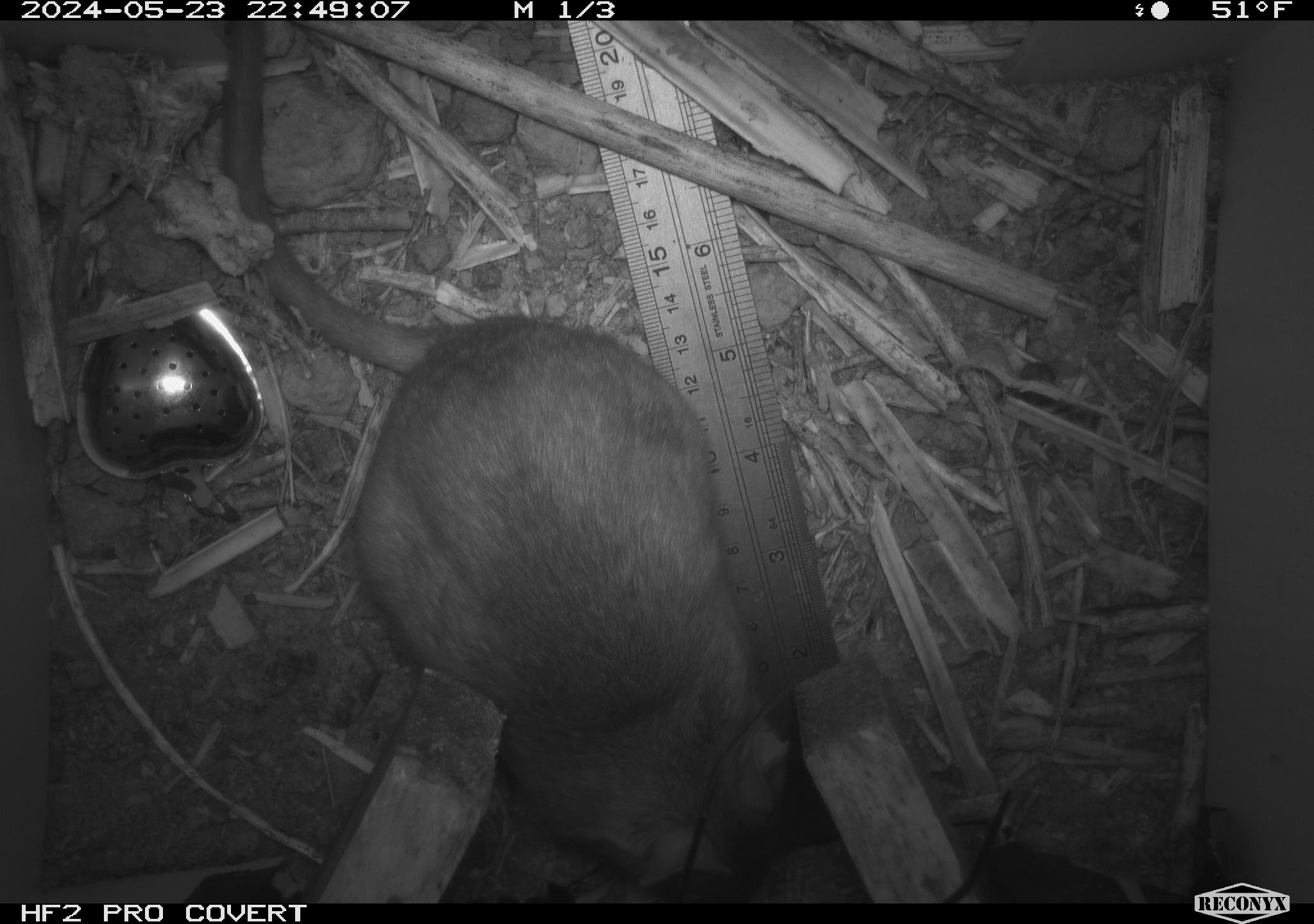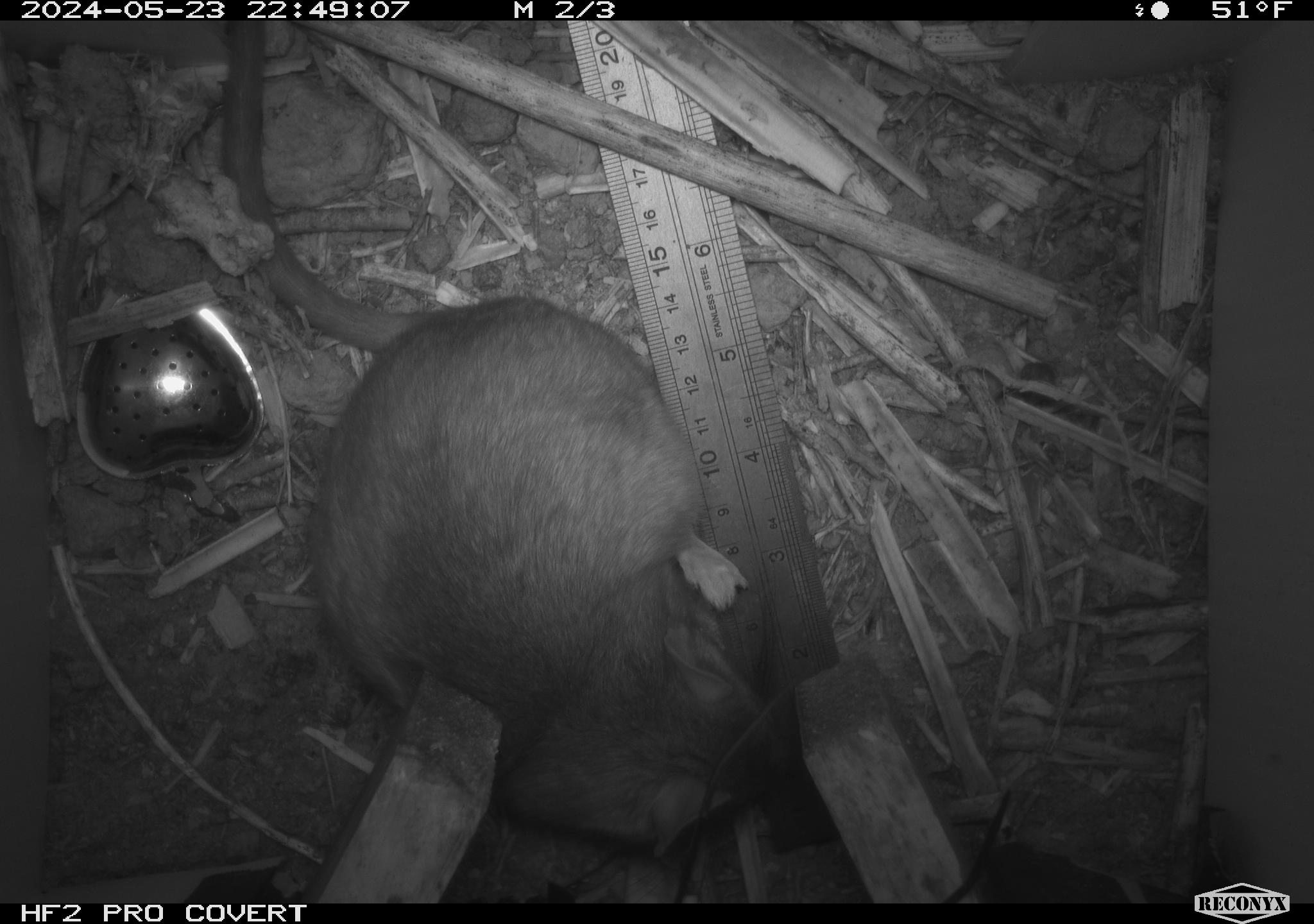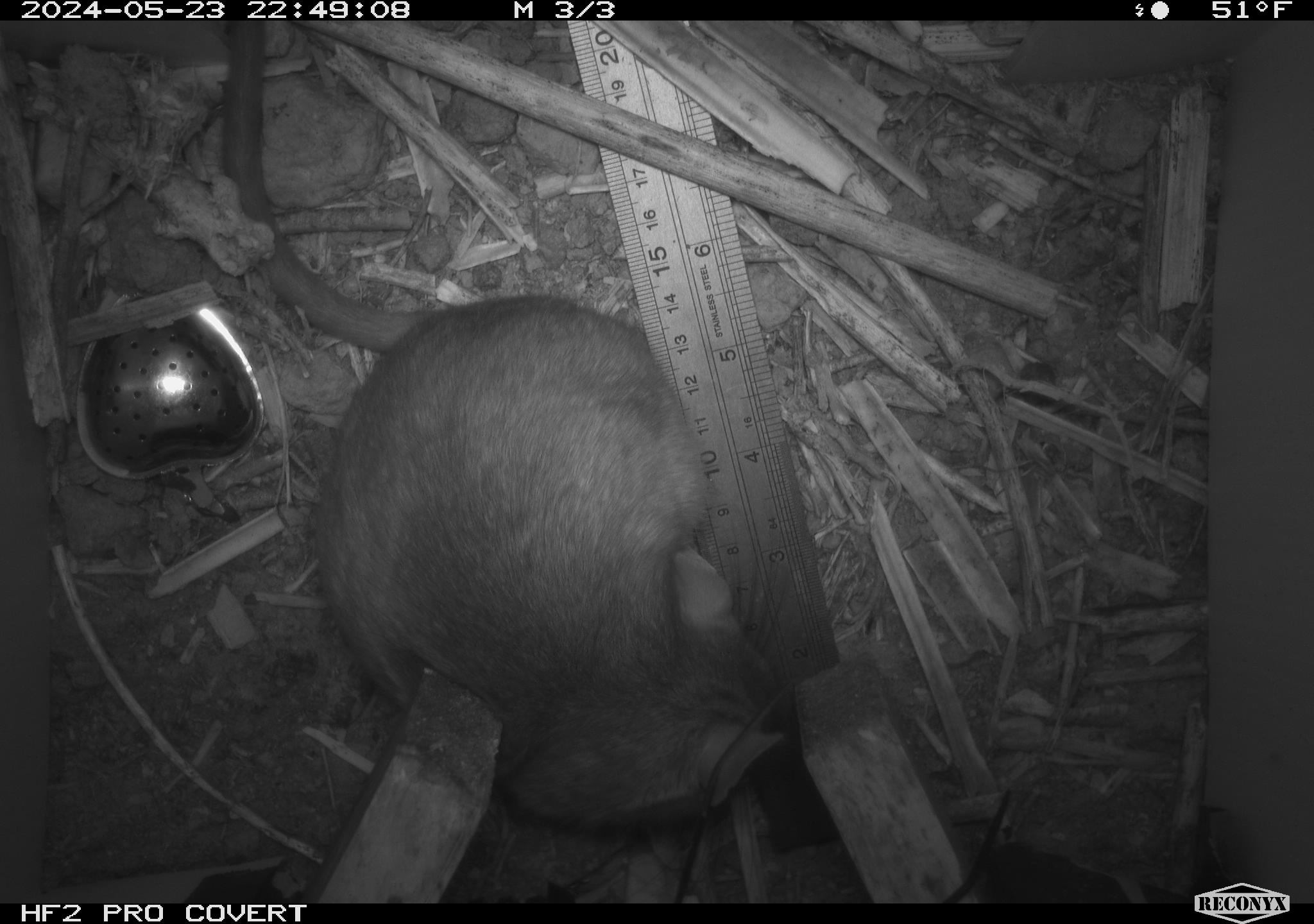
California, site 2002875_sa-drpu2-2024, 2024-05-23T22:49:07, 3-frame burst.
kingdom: Animalia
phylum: Chordata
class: Mammalia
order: Rodentia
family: Cricetidae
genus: Neotoma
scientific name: Neotoma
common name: pack rat or woodrat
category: neotoma species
Neotoma species (pack rat or woodrat) (Neotoma).